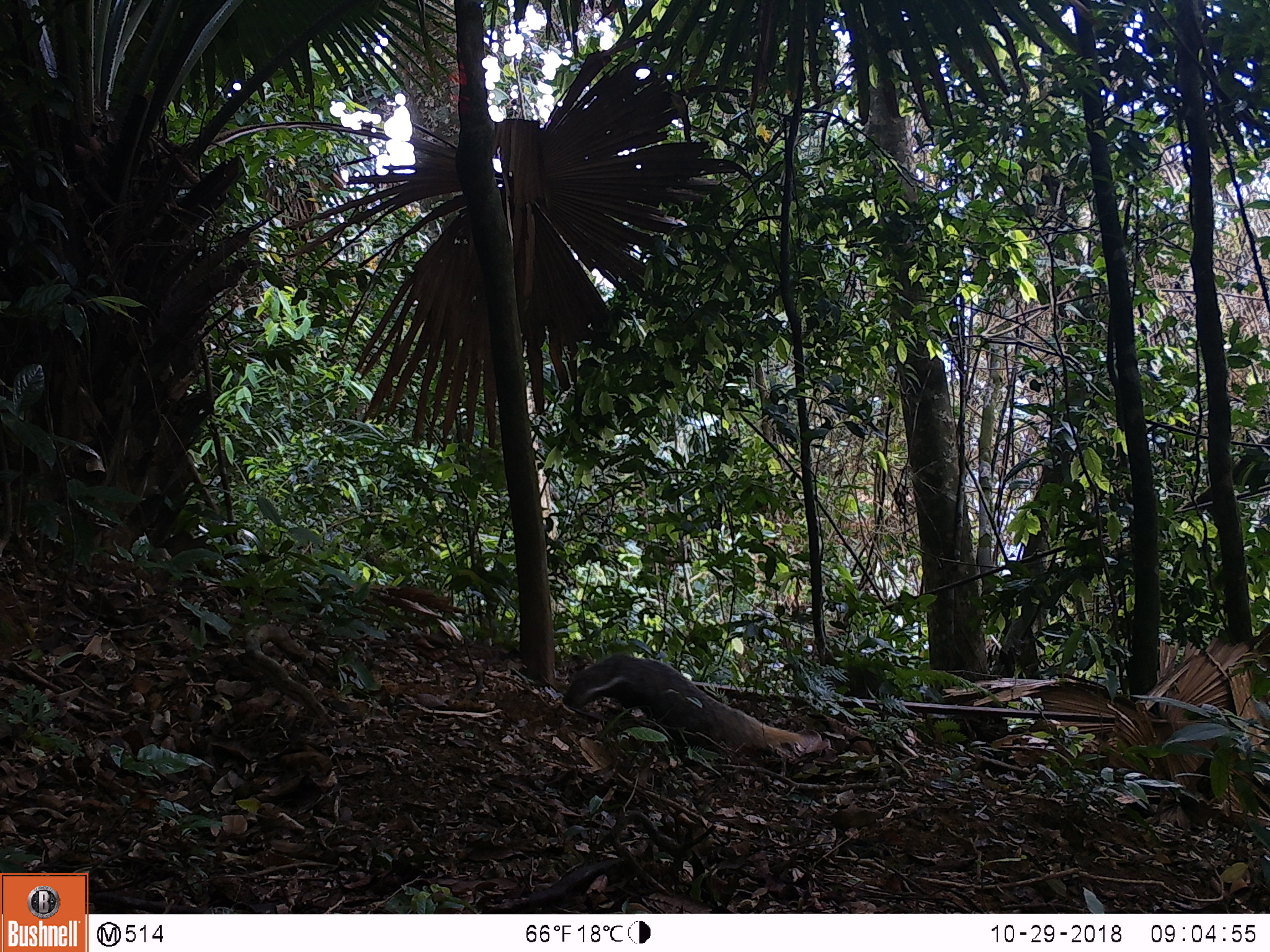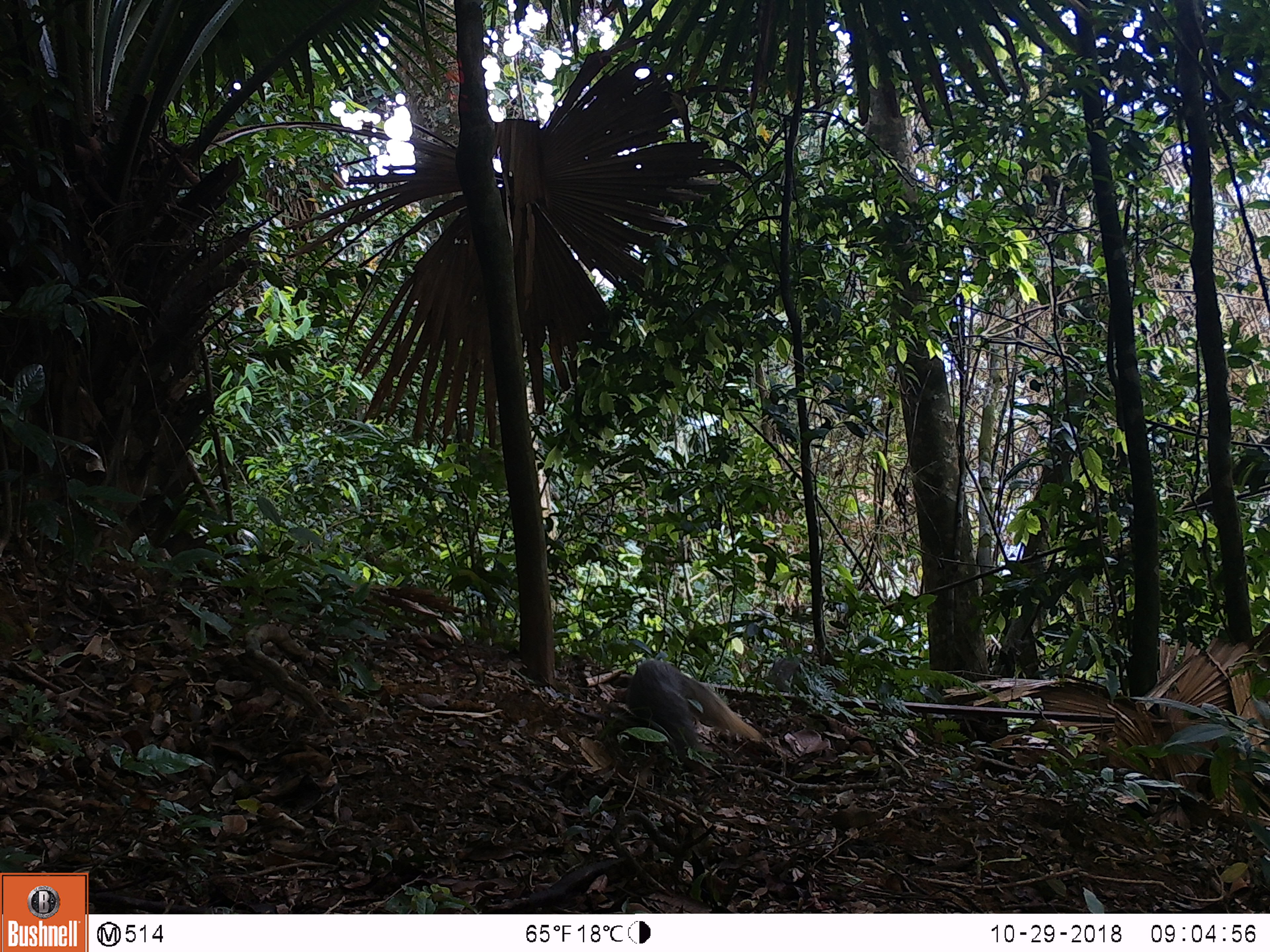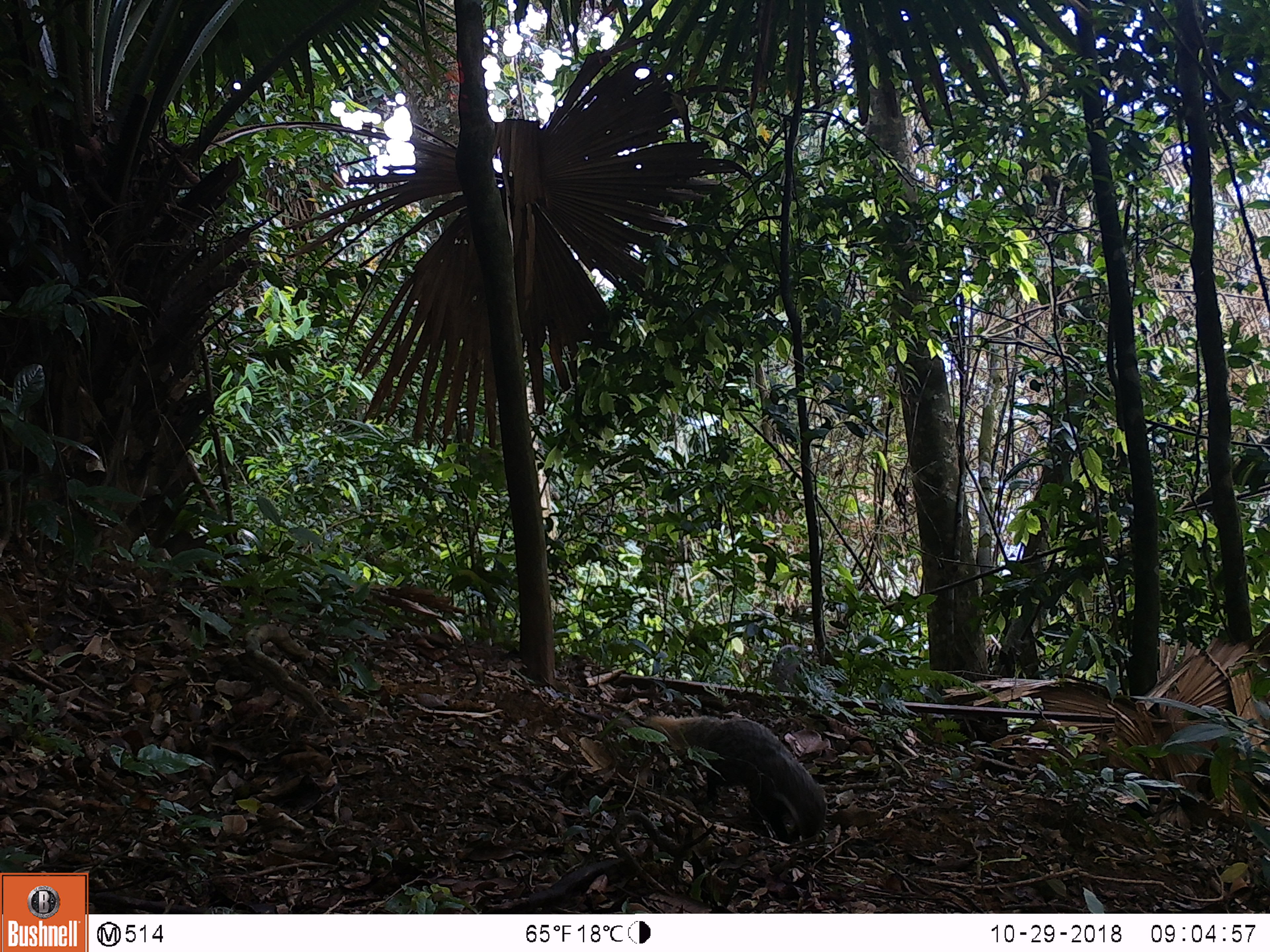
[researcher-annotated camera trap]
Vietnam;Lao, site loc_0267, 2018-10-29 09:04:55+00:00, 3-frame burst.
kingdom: Animalia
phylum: Chordata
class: Mammalia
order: Carnivora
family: Herpestidae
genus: Urva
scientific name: Urva urva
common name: crab-eating mongoose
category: crab eating mongoose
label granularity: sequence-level